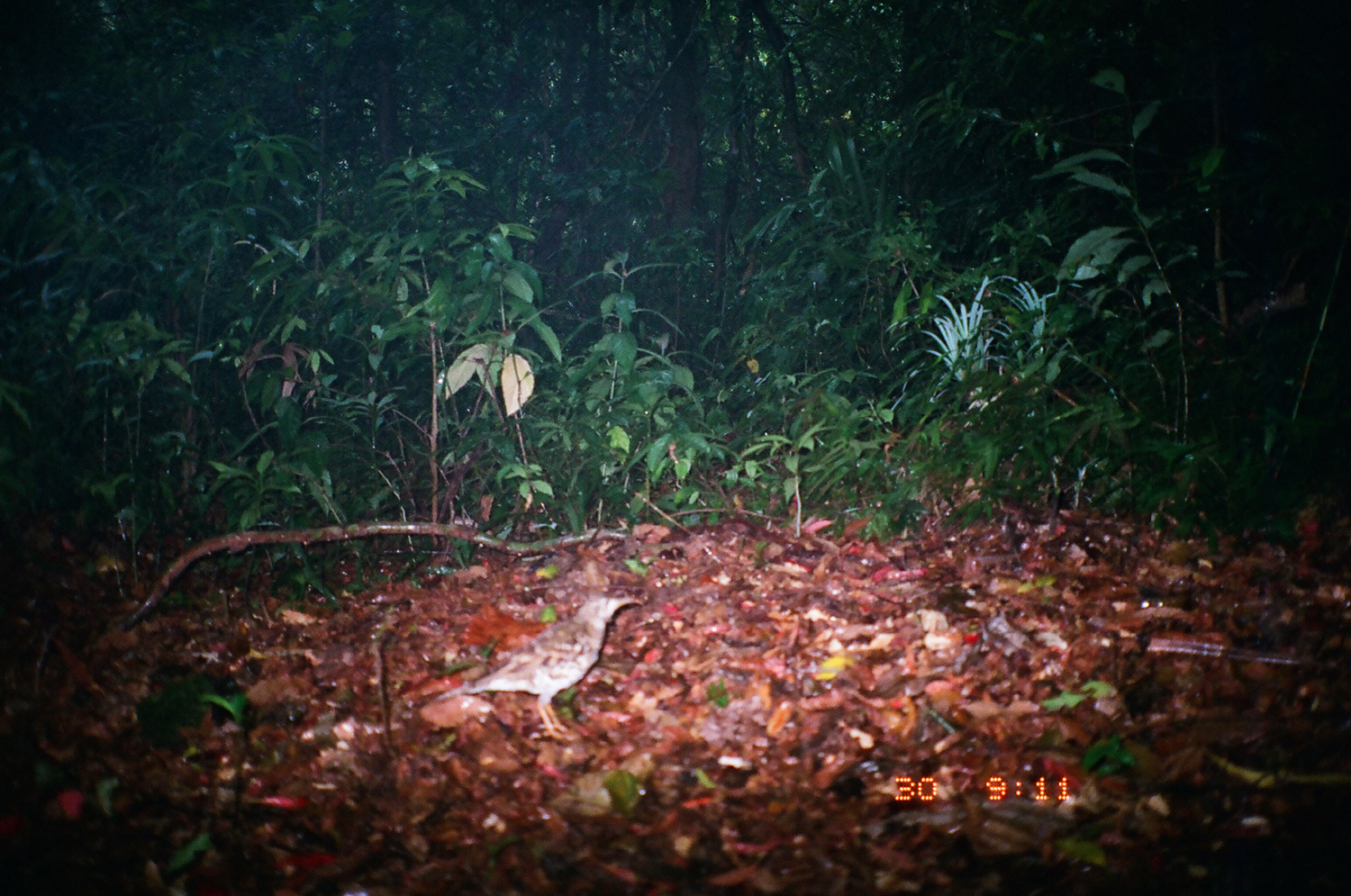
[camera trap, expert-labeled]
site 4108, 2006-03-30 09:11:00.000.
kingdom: Animalia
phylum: Chordata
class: Aves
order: Passeriformes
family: Turdidae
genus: Zoothera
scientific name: Zoothera dauma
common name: scaly thrush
Zoothera dauma (scaly thrush), count 1.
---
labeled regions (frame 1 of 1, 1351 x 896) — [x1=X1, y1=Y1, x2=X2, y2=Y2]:
zoothera dauma: [x1=438, y1=585, x2=643, y2=740]